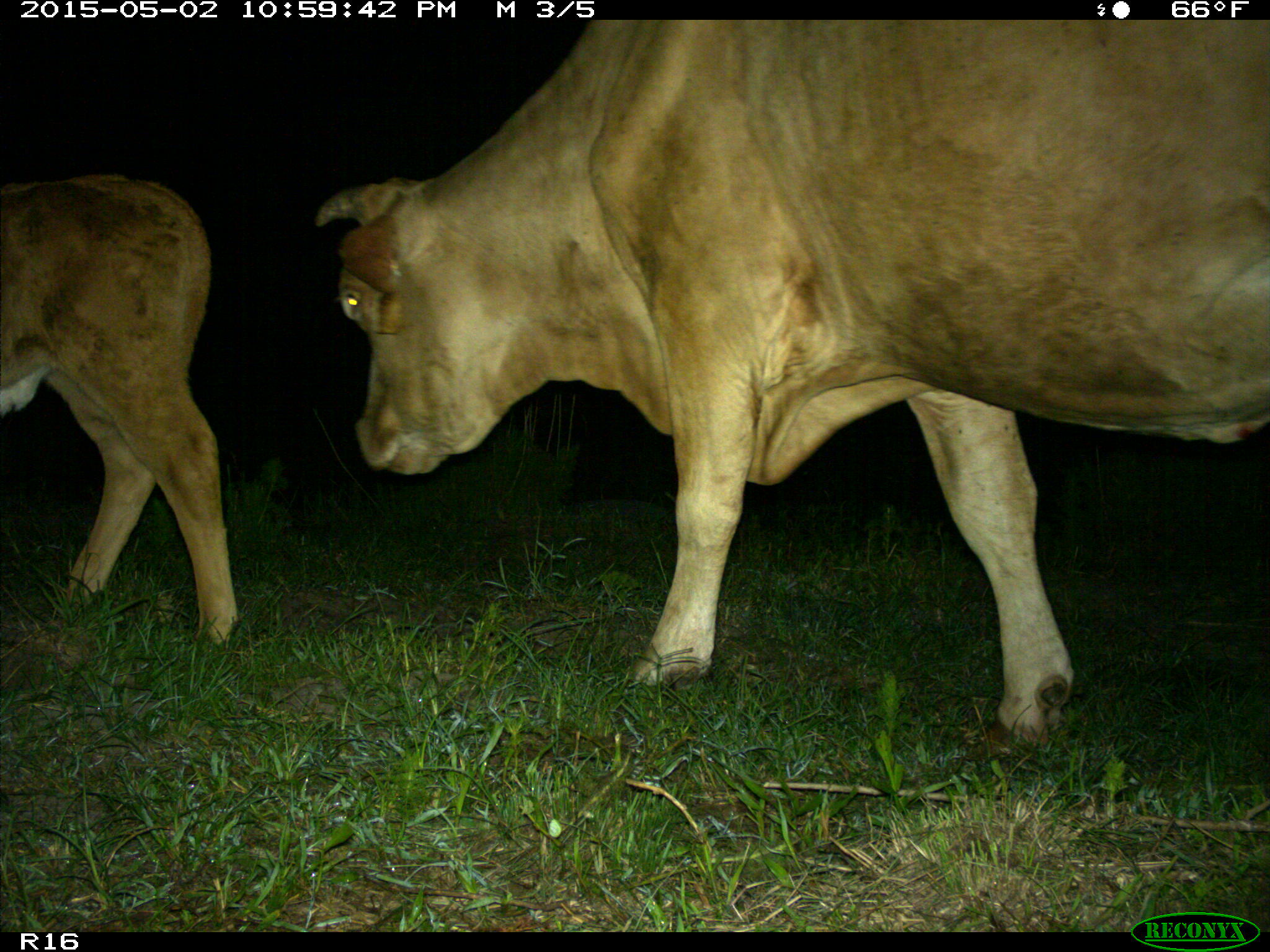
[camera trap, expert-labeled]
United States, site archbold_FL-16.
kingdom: Animalia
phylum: Chordata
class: Mammalia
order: Artiodactyla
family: Bovidae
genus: Bos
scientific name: Bos taurus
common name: domestic cow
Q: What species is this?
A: Bos taurus (domestic cow).